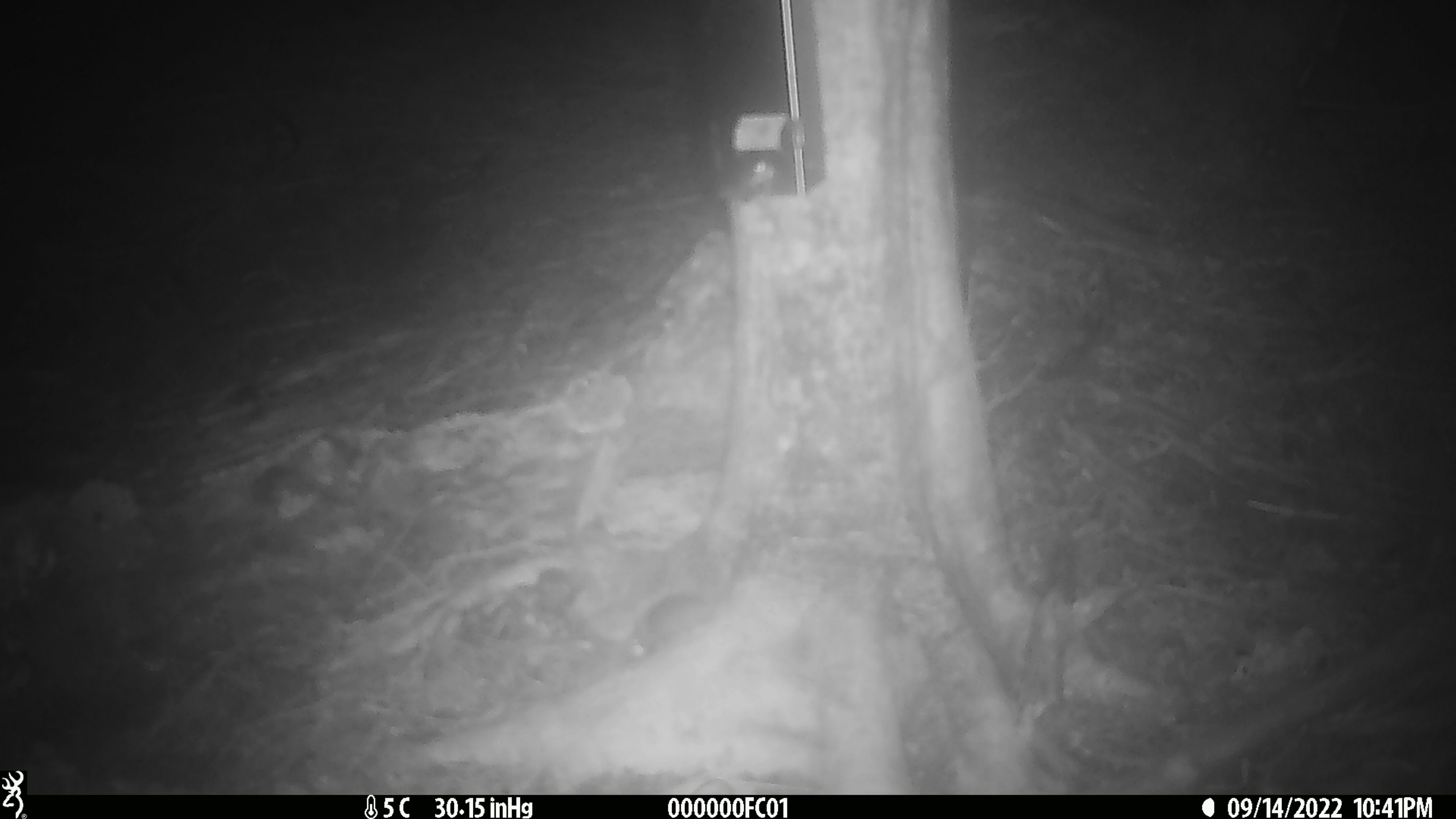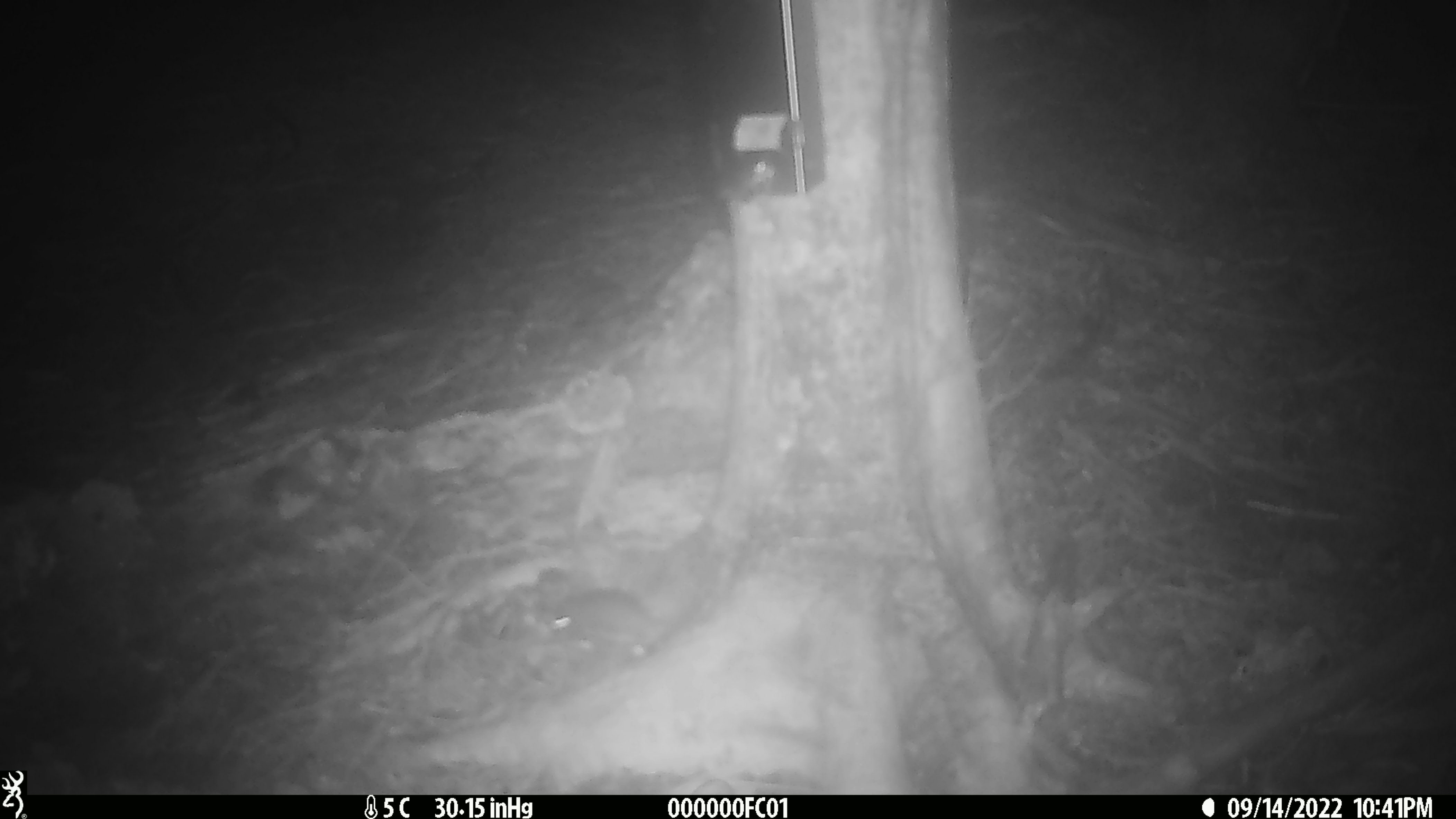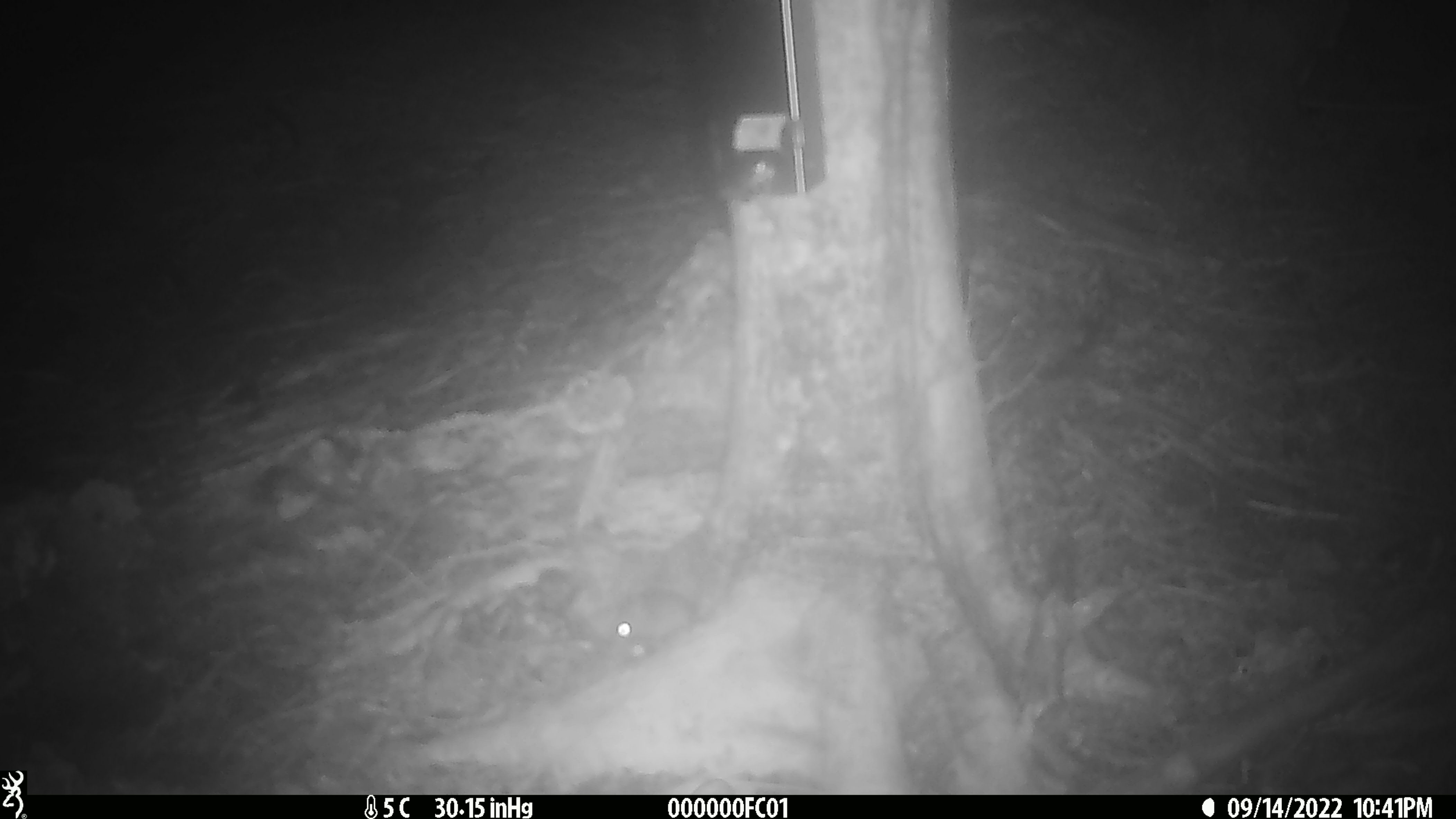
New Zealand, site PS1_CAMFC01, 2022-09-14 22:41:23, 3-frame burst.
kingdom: Animalia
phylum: Chordata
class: Mammalia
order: Rodentia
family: Muridae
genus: Mus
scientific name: Mus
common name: mouse